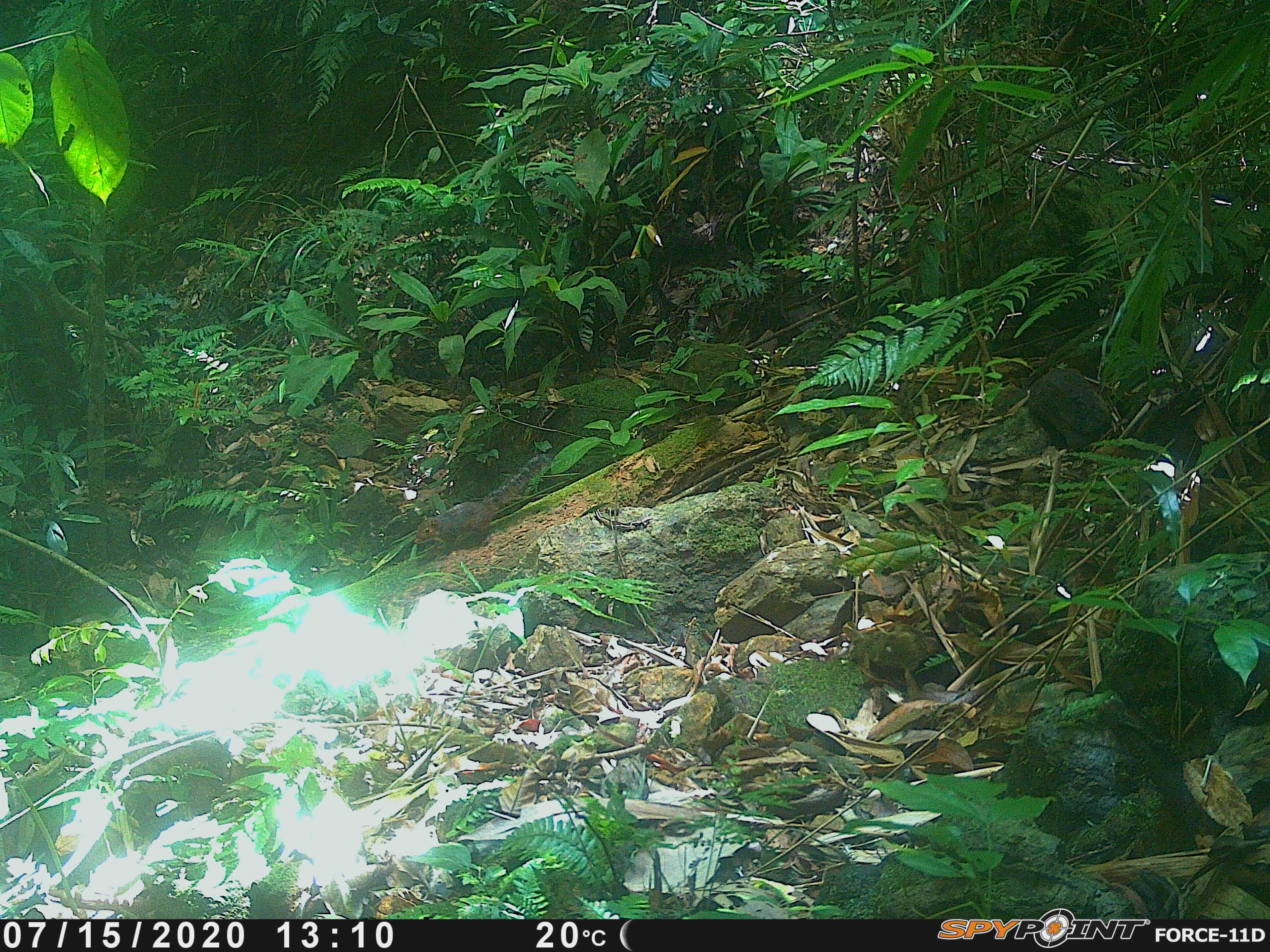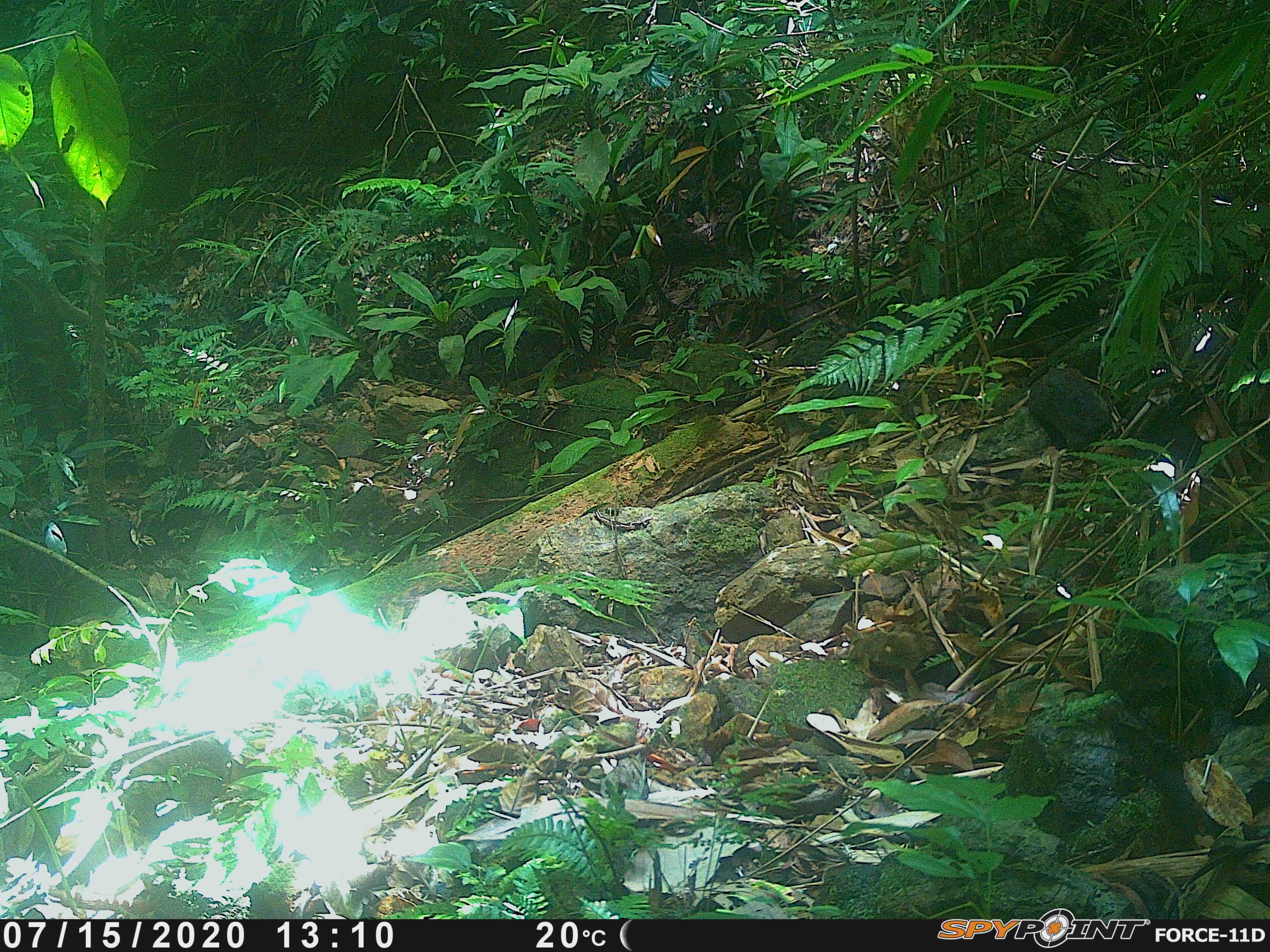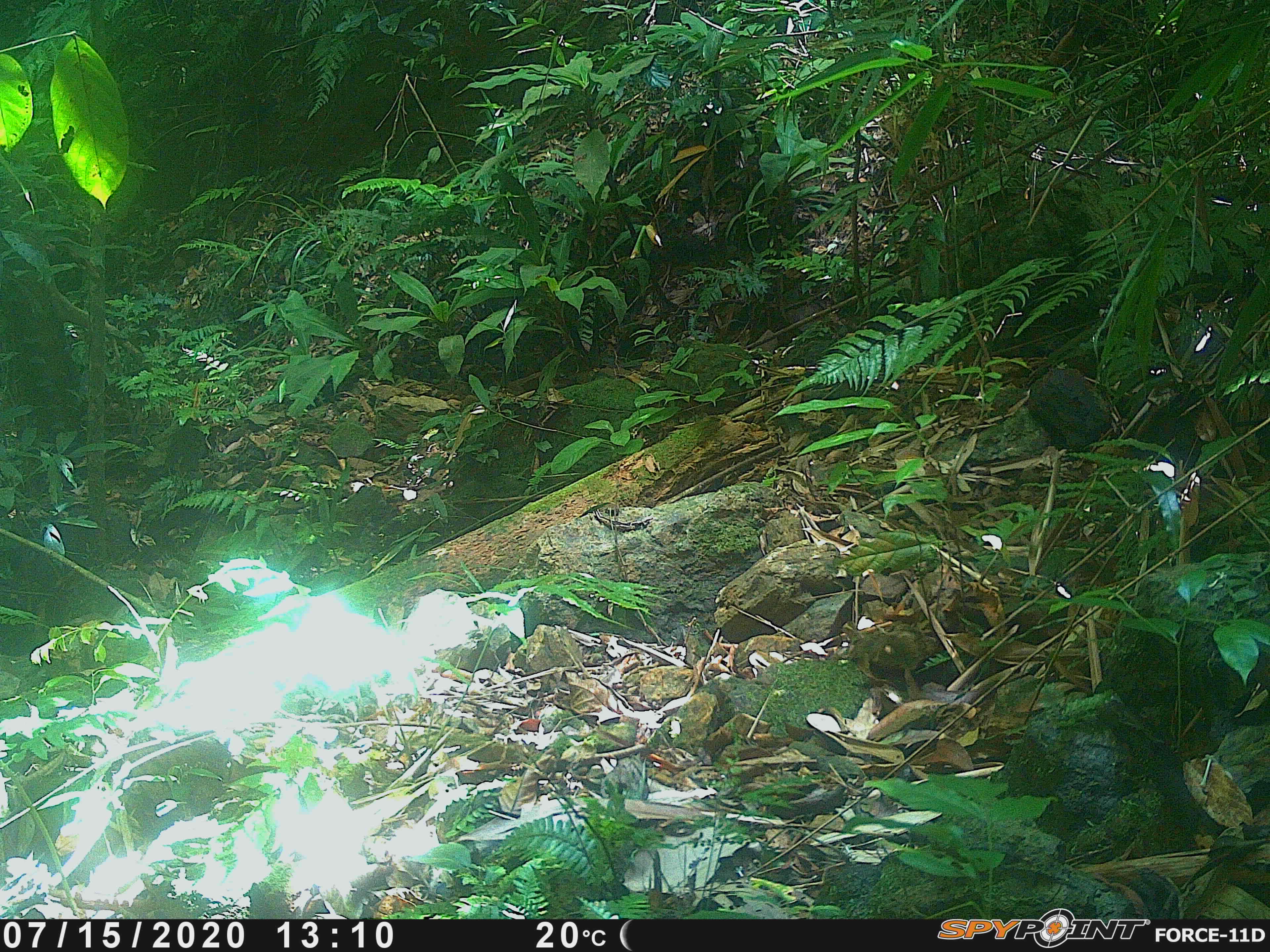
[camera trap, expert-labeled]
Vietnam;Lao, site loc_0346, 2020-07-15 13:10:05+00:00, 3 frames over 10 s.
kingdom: Animalia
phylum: Chordata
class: Mammalia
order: Rodentia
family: Sciuridae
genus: Dremomys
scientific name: Dremomys rufigenis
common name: red-cheeked squirrel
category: red cheeked squirrel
Red cheeked squirrel (red-cheeked squirrel) (Dremomys rufigenis). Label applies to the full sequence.